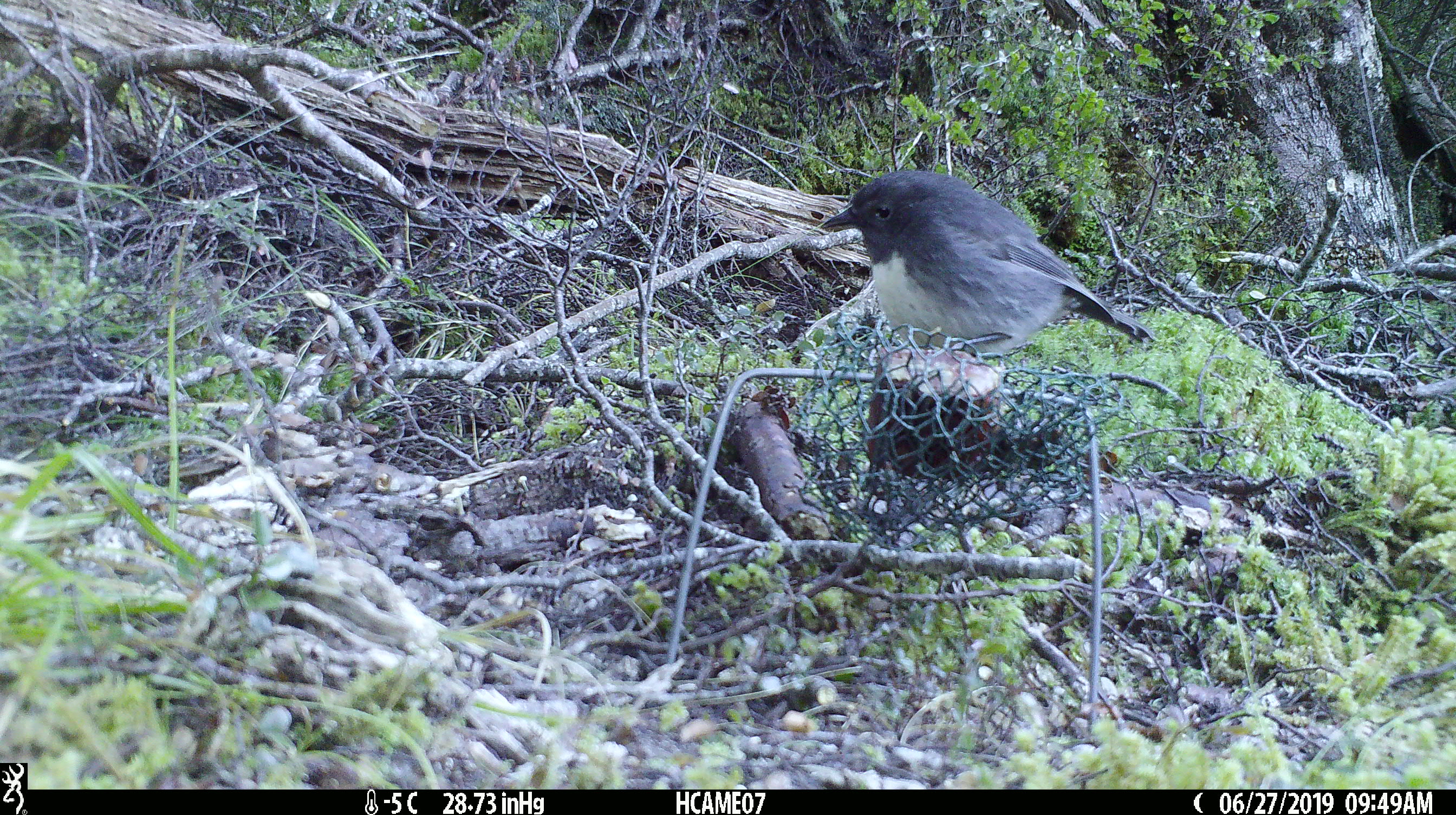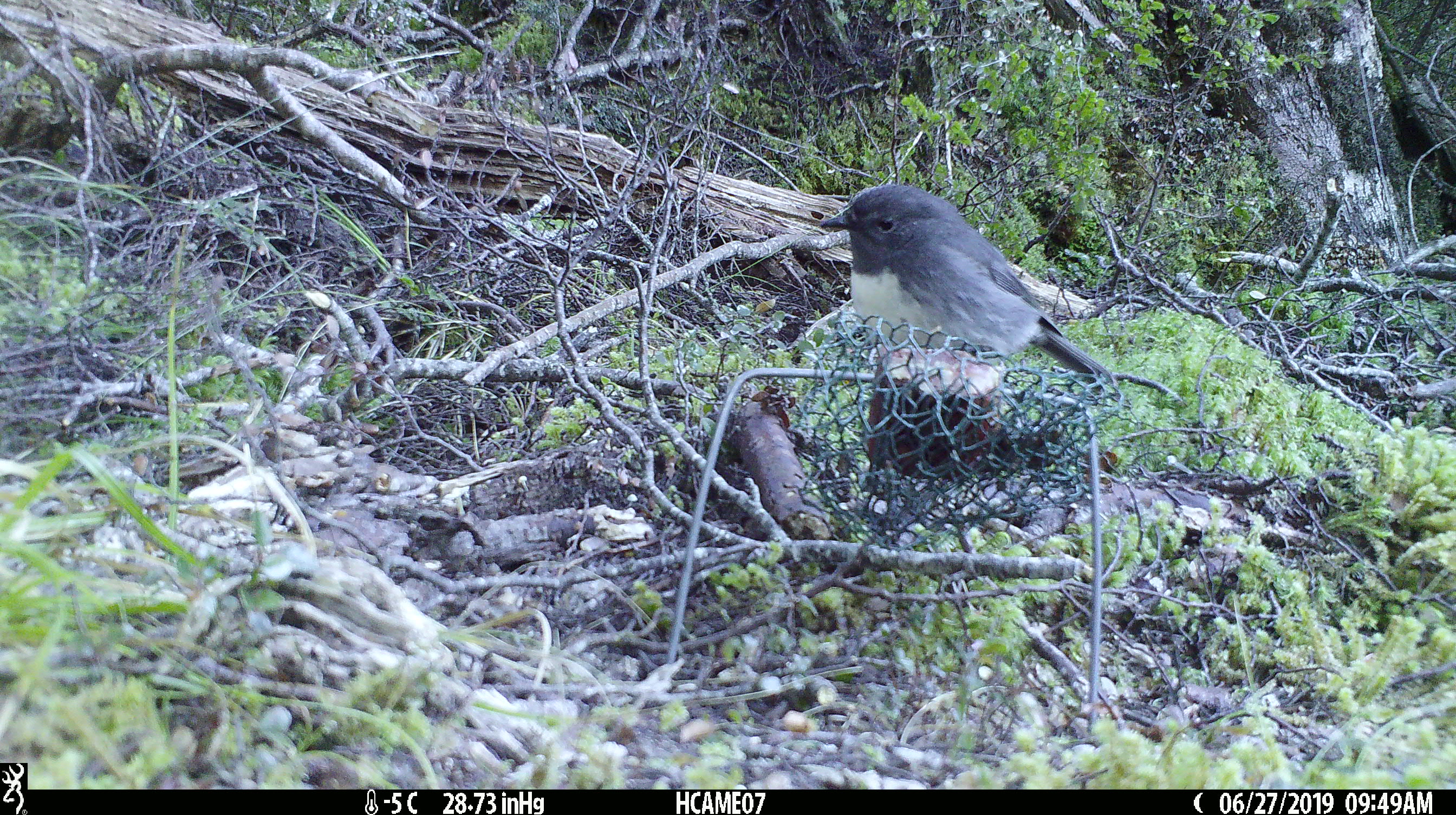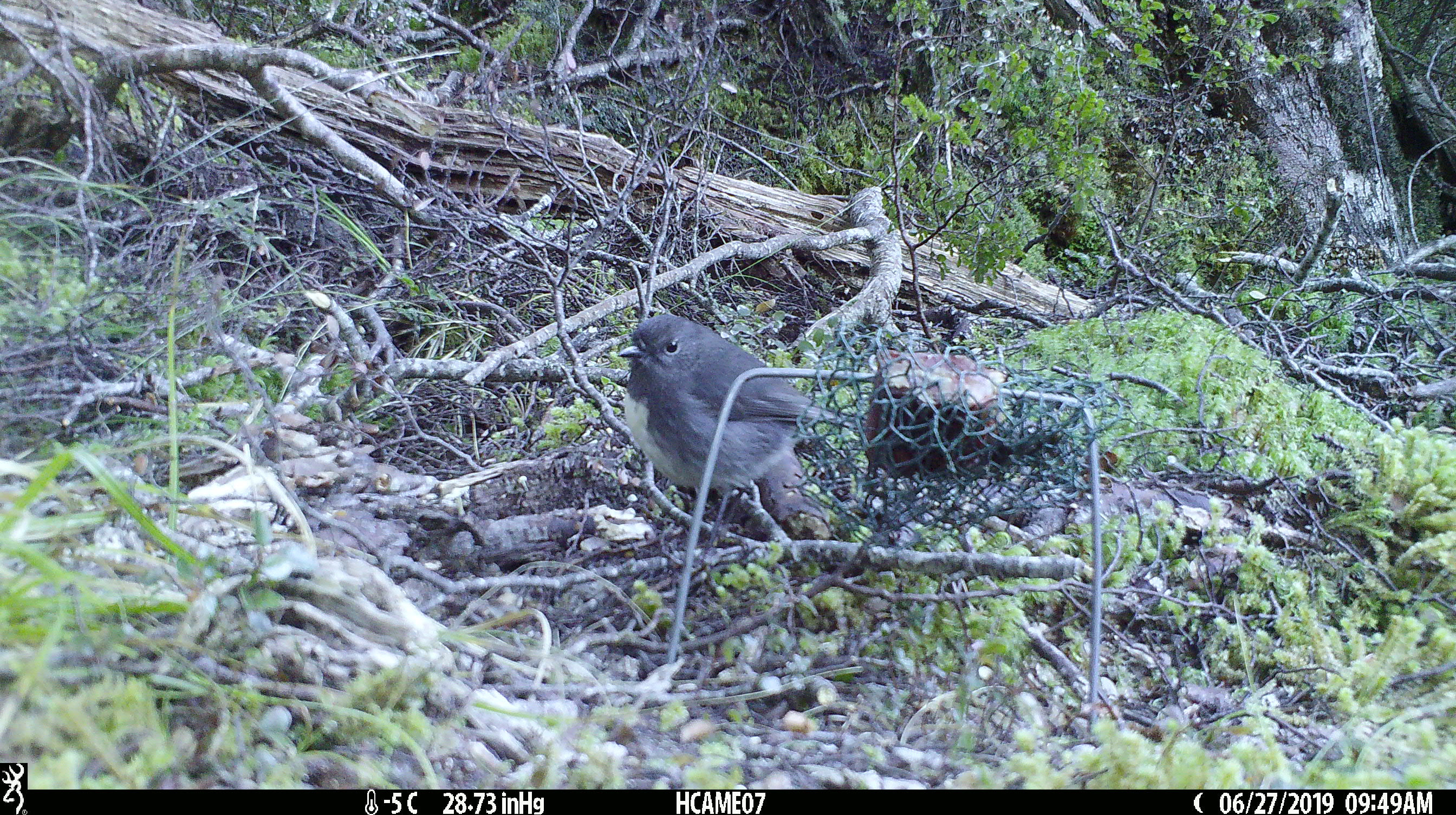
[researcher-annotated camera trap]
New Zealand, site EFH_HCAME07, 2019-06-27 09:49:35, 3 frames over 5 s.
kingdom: Animalia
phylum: Chordata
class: Aves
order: Passeriformes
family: Petroicidae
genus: Petroica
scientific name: Petroica australis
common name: new zealand robin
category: robin